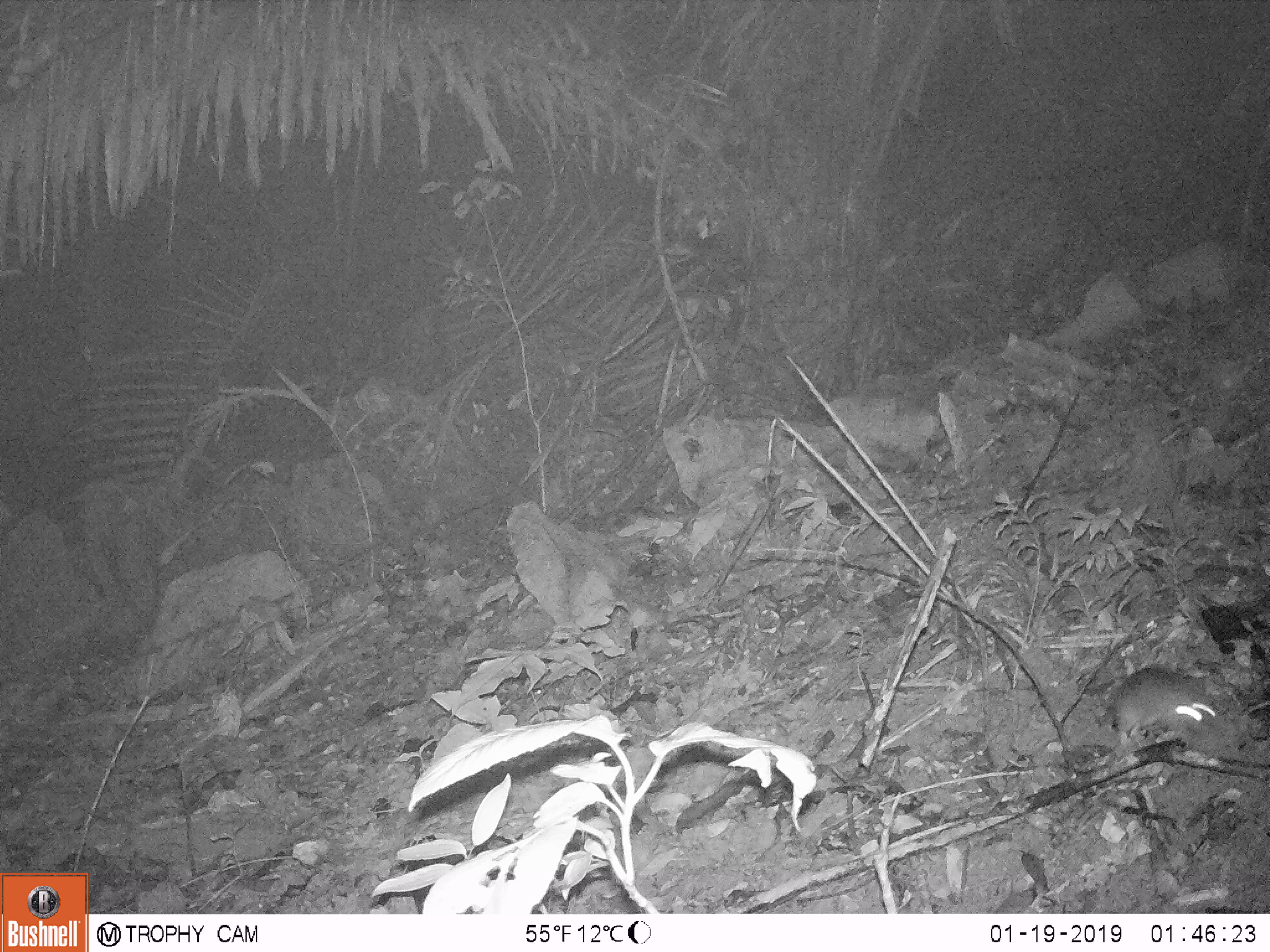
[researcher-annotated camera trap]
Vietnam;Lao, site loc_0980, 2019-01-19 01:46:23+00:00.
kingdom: Animalia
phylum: Chordata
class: Mammalia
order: Rodentia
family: Muridae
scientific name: Muridae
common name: old-world mice and rats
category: unidentified murid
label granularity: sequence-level